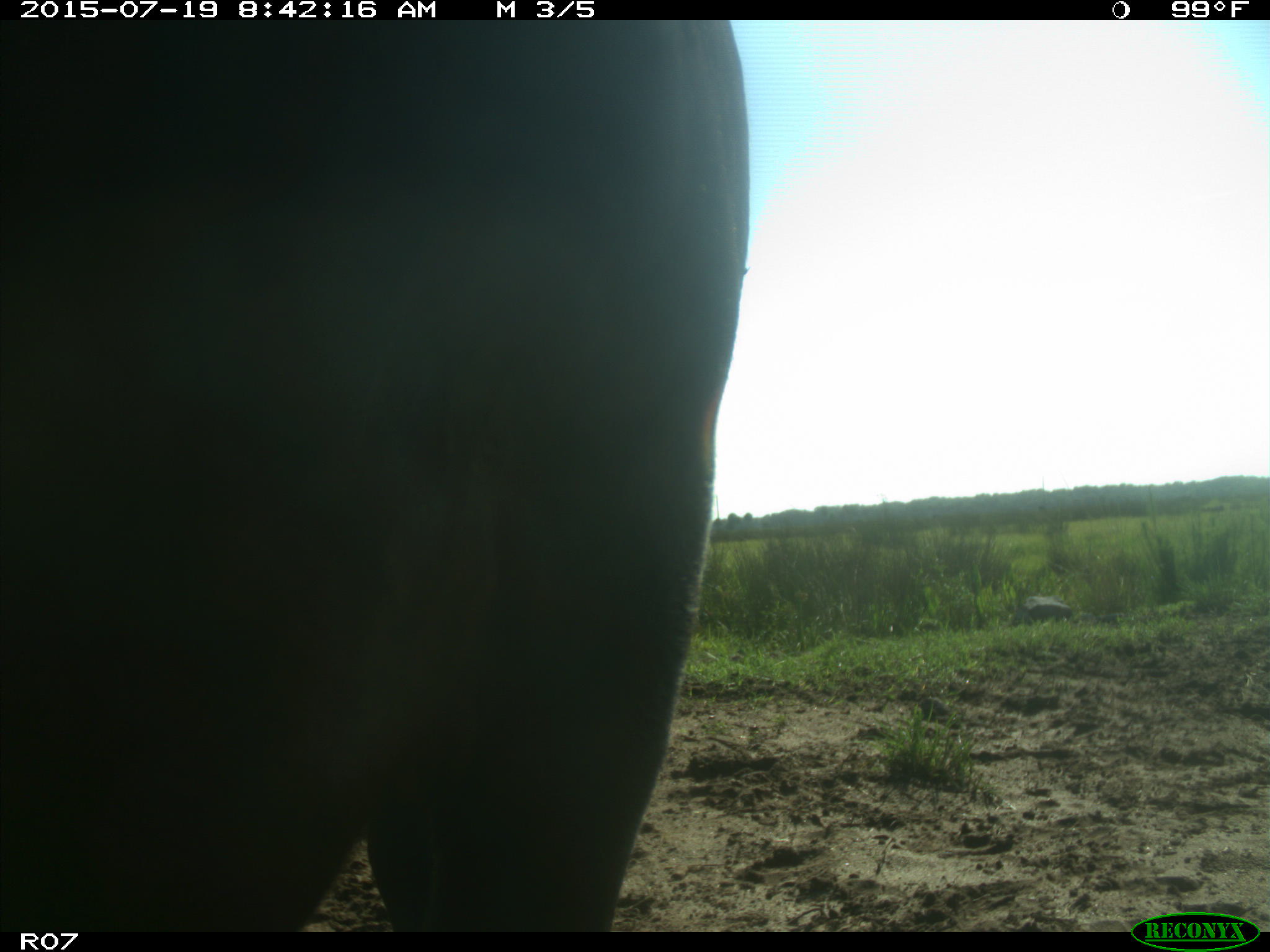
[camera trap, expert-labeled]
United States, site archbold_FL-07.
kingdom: Animalia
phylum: Chordata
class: Mammalia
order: Artiodactyla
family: Bovidae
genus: Bos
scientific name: Bos taurus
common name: domestic cow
Bos taurus (domestic cow).